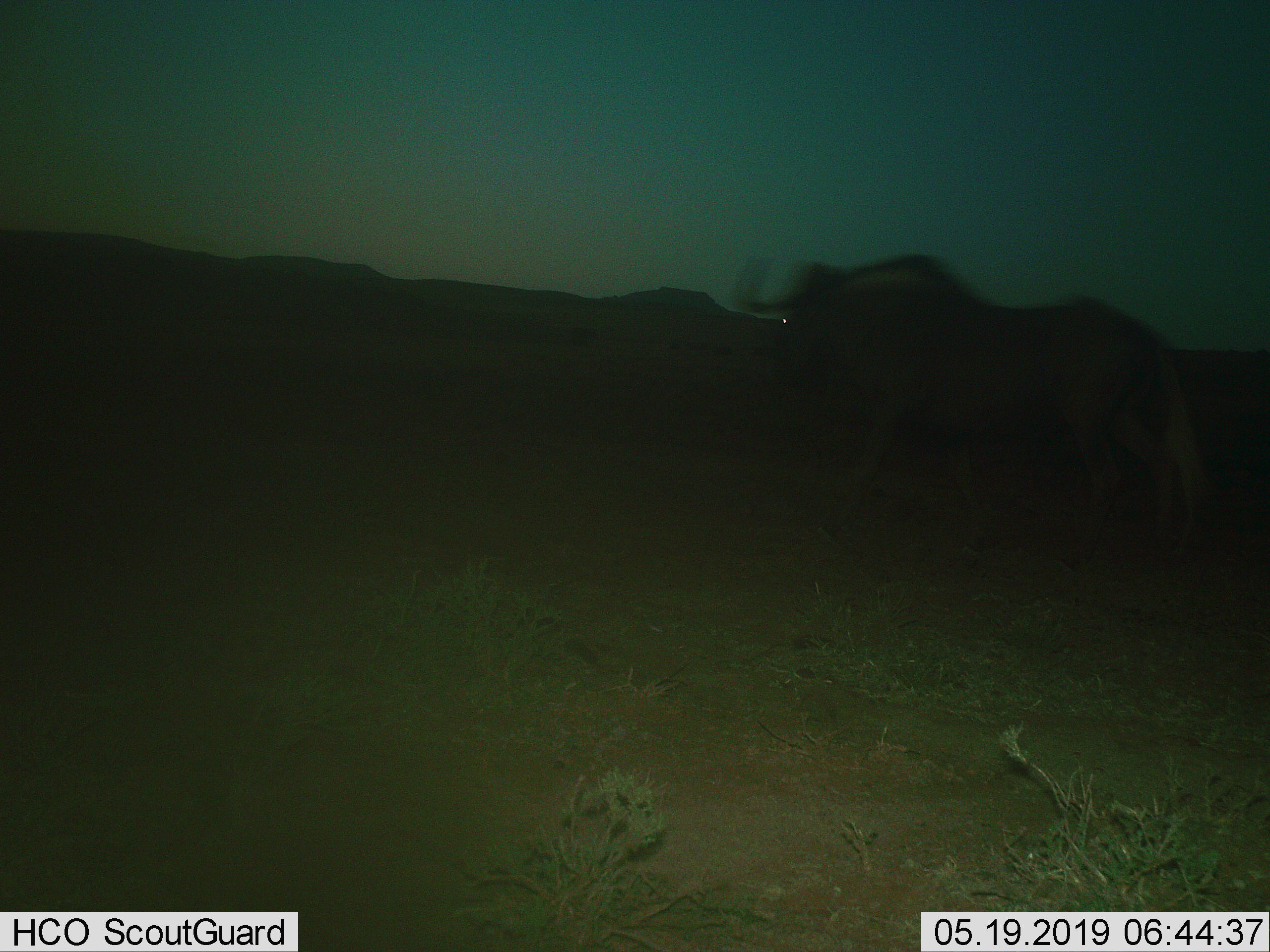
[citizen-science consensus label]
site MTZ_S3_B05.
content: unidentified animal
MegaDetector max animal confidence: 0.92